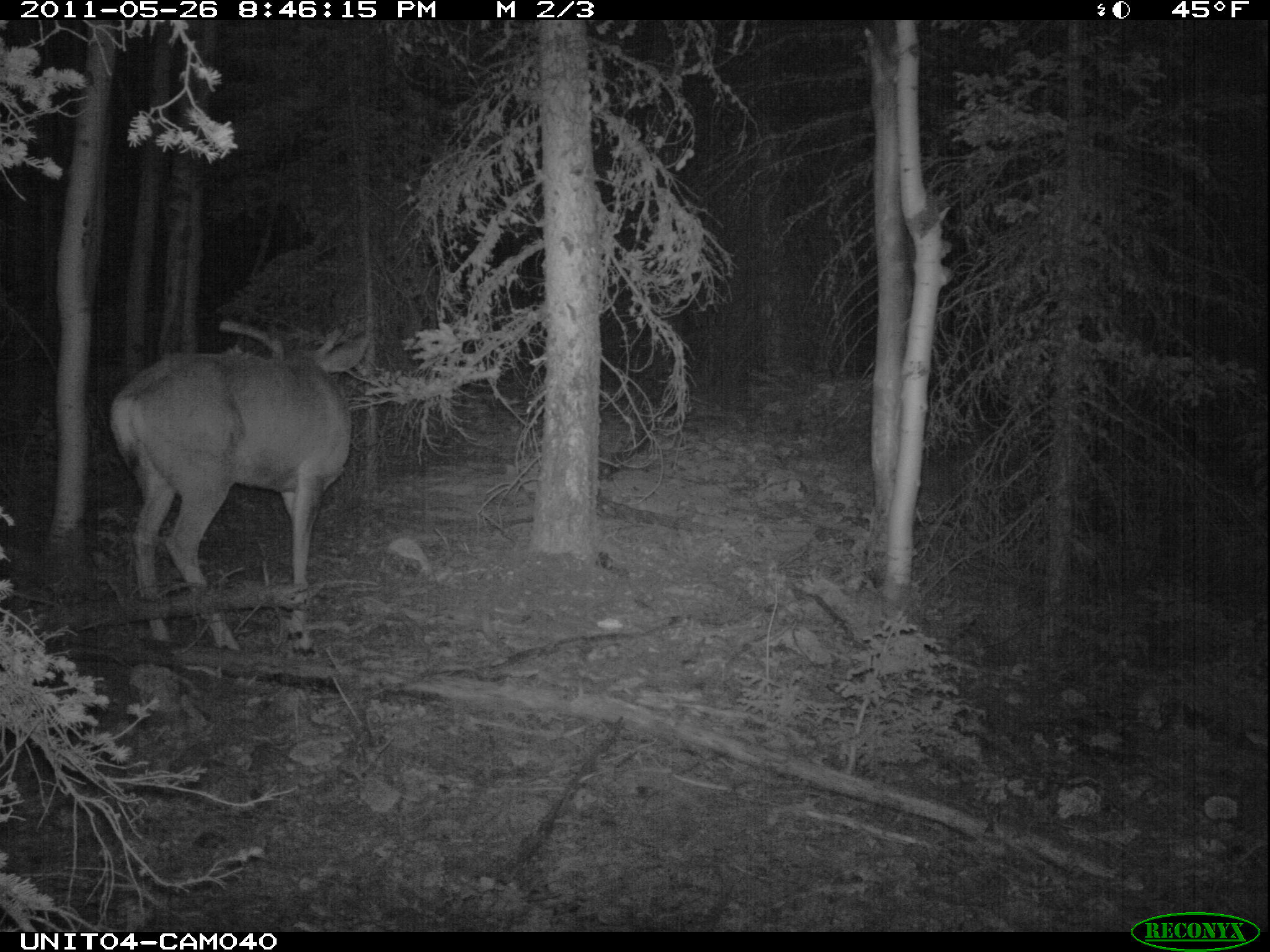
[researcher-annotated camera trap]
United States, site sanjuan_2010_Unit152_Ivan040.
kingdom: Animalia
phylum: Chordata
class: Mammalia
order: Artiodactyla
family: Cervidae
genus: Odocoileus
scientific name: Odocoileus hemionus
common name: mule deer